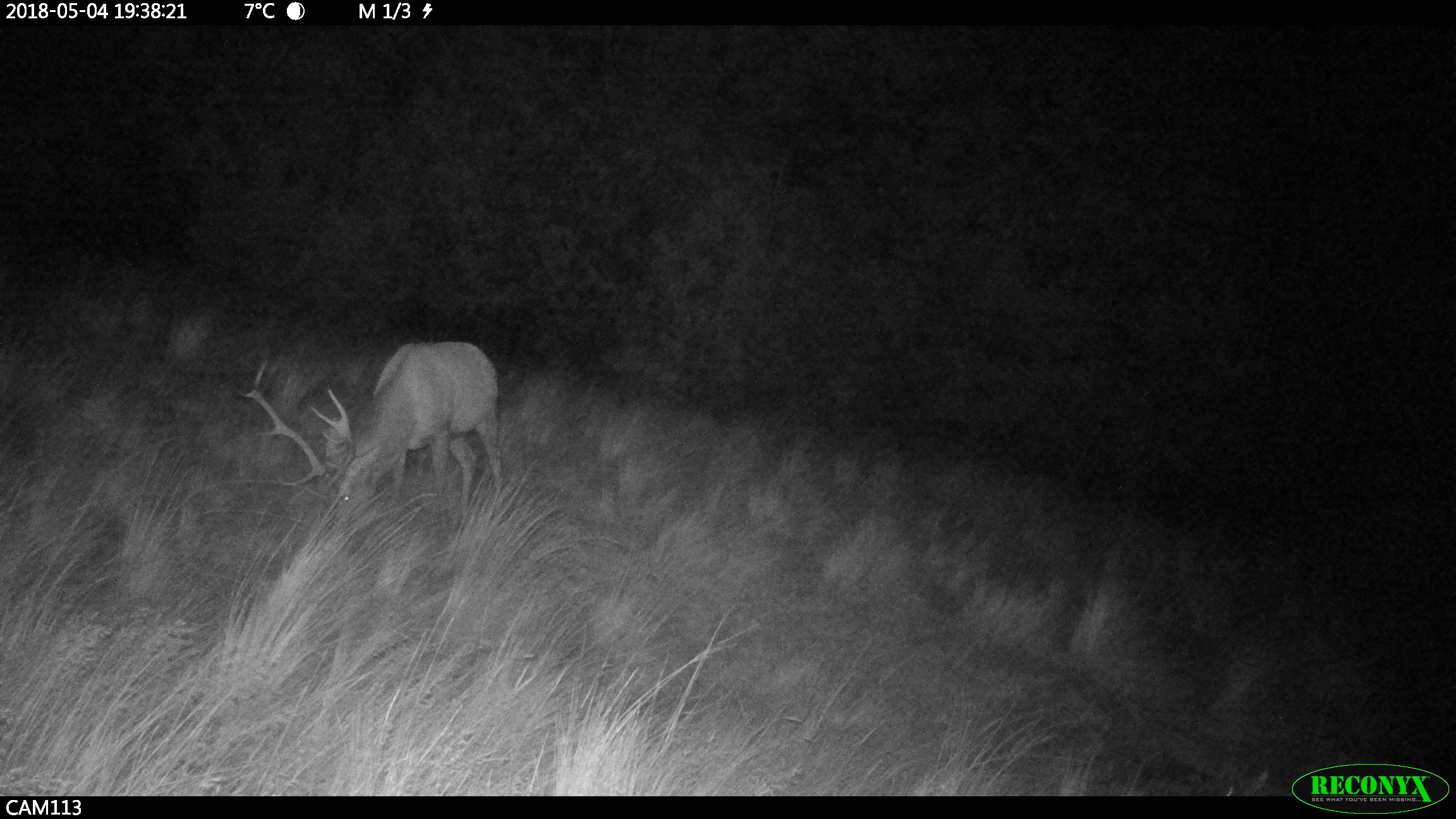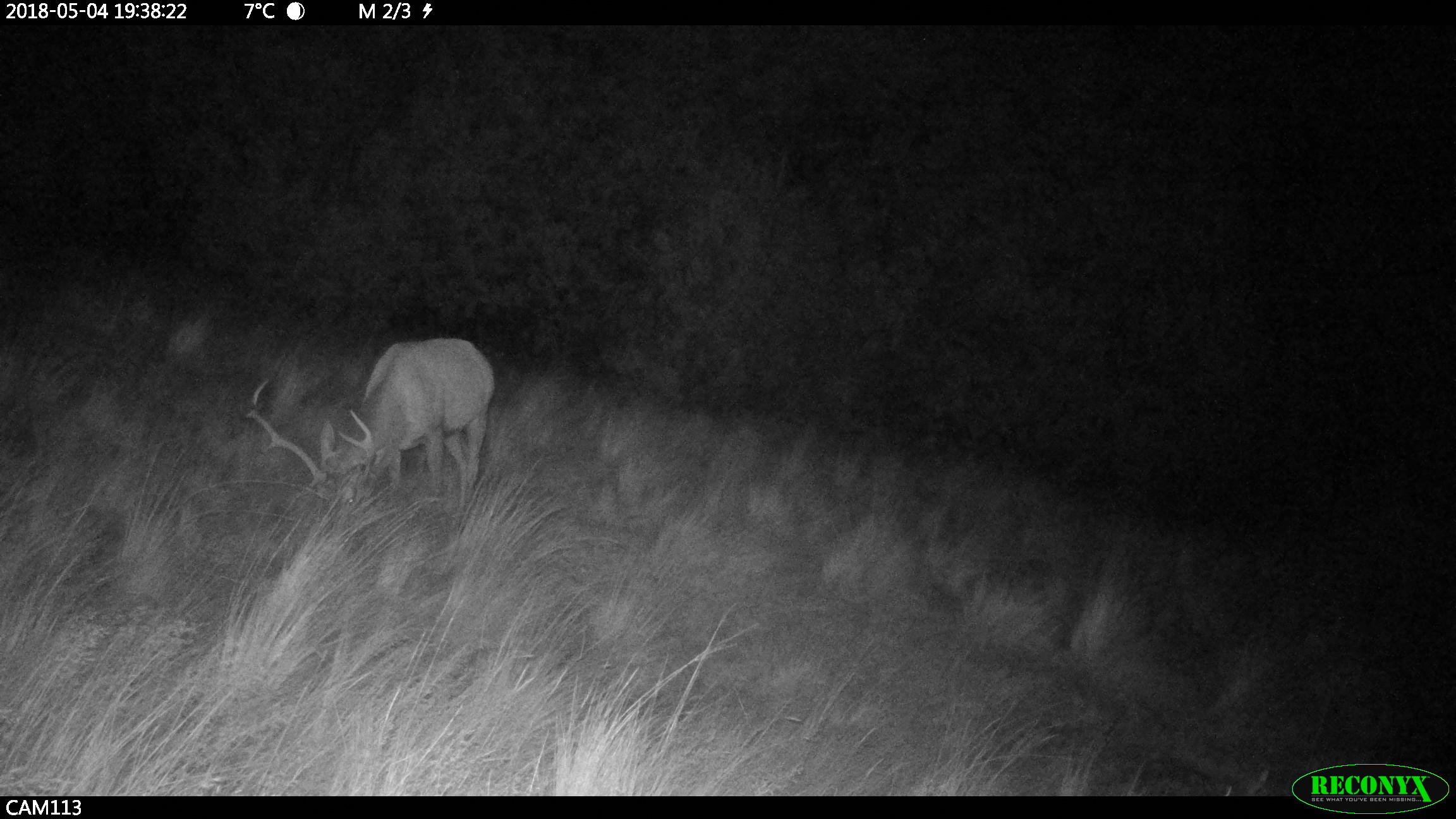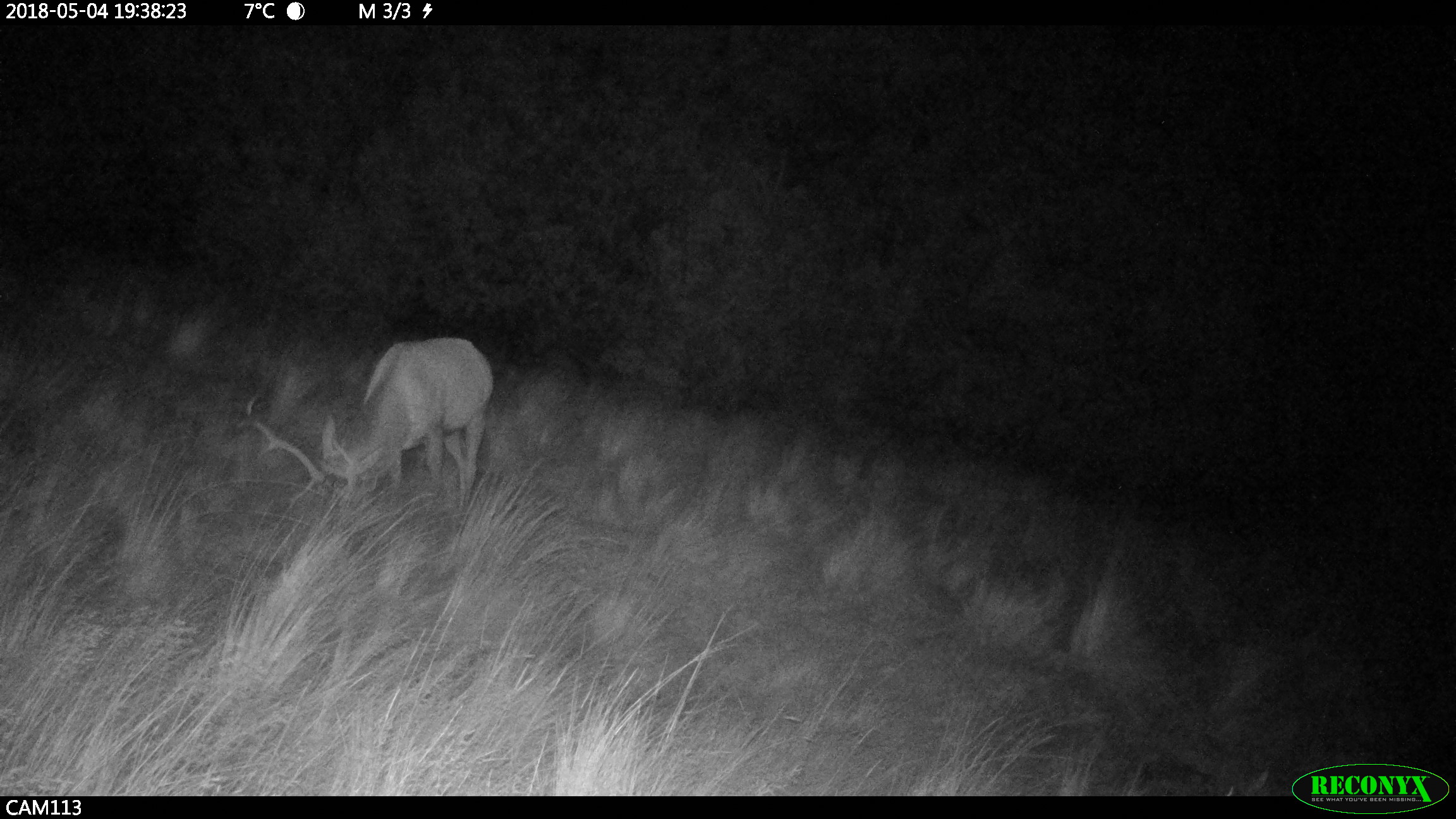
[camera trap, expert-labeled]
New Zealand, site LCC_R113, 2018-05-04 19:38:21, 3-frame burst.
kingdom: Animalia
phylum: Chordata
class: Mammalia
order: Artiodactyla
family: Cervidae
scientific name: Cervidae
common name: deer